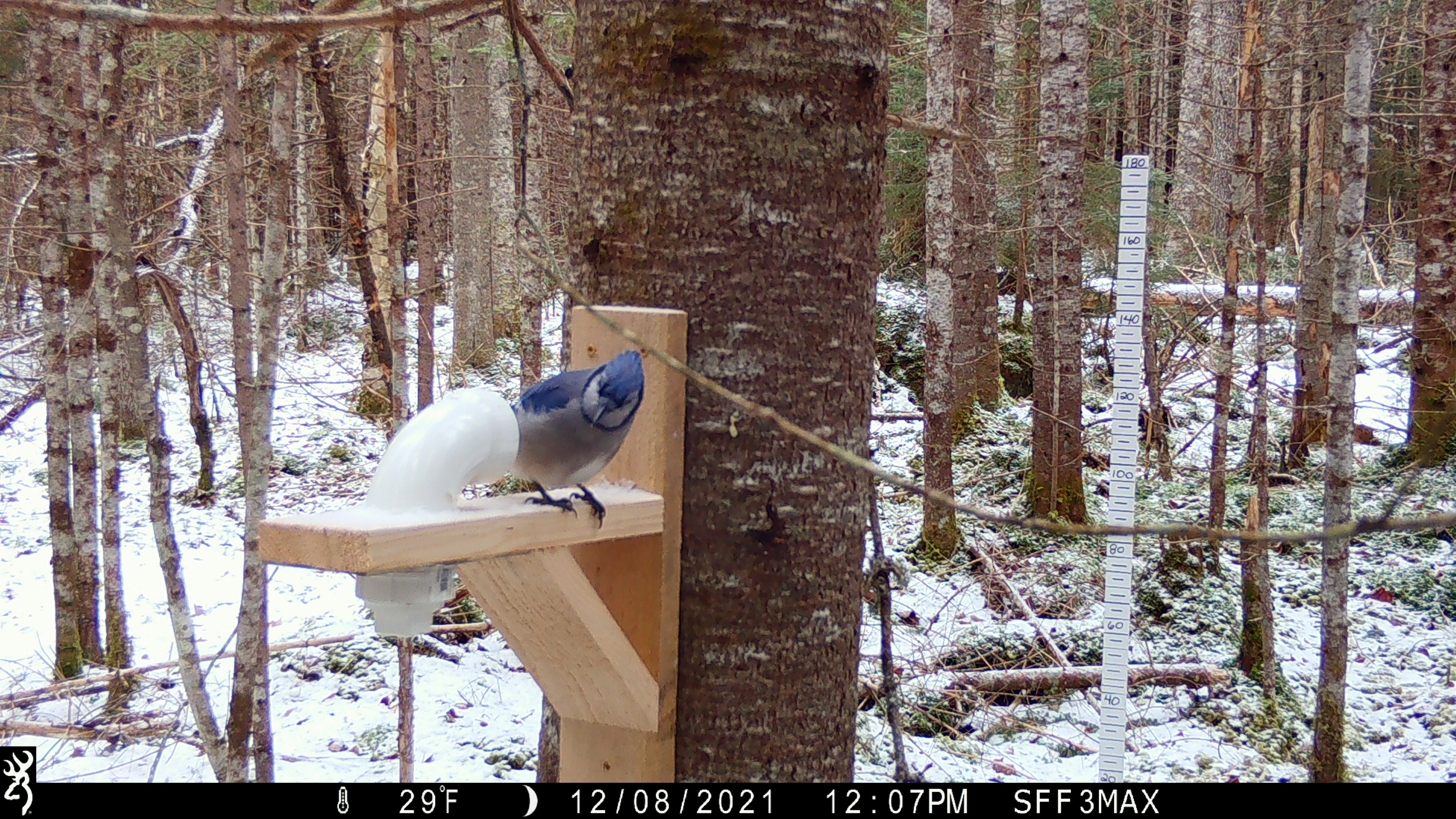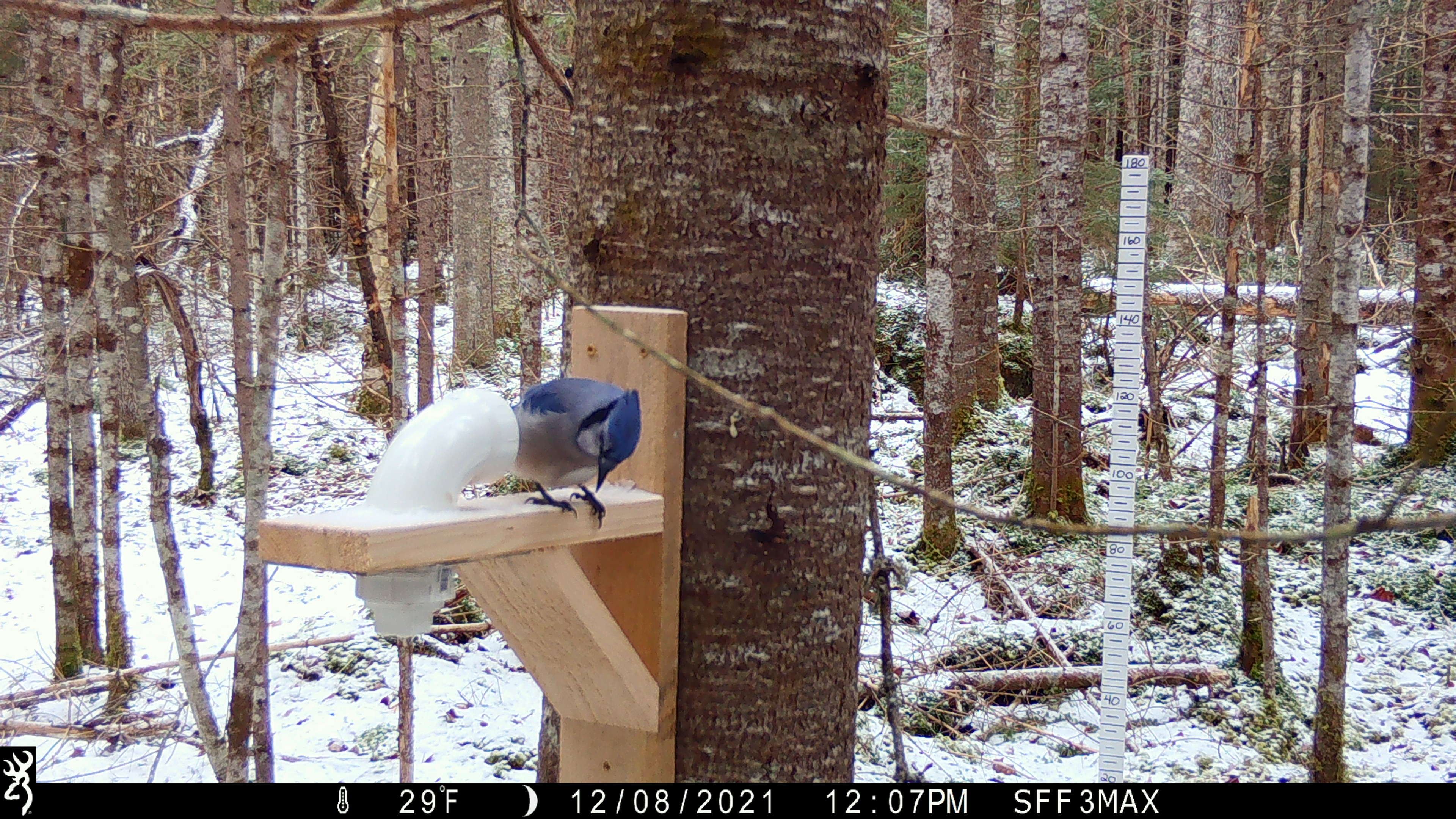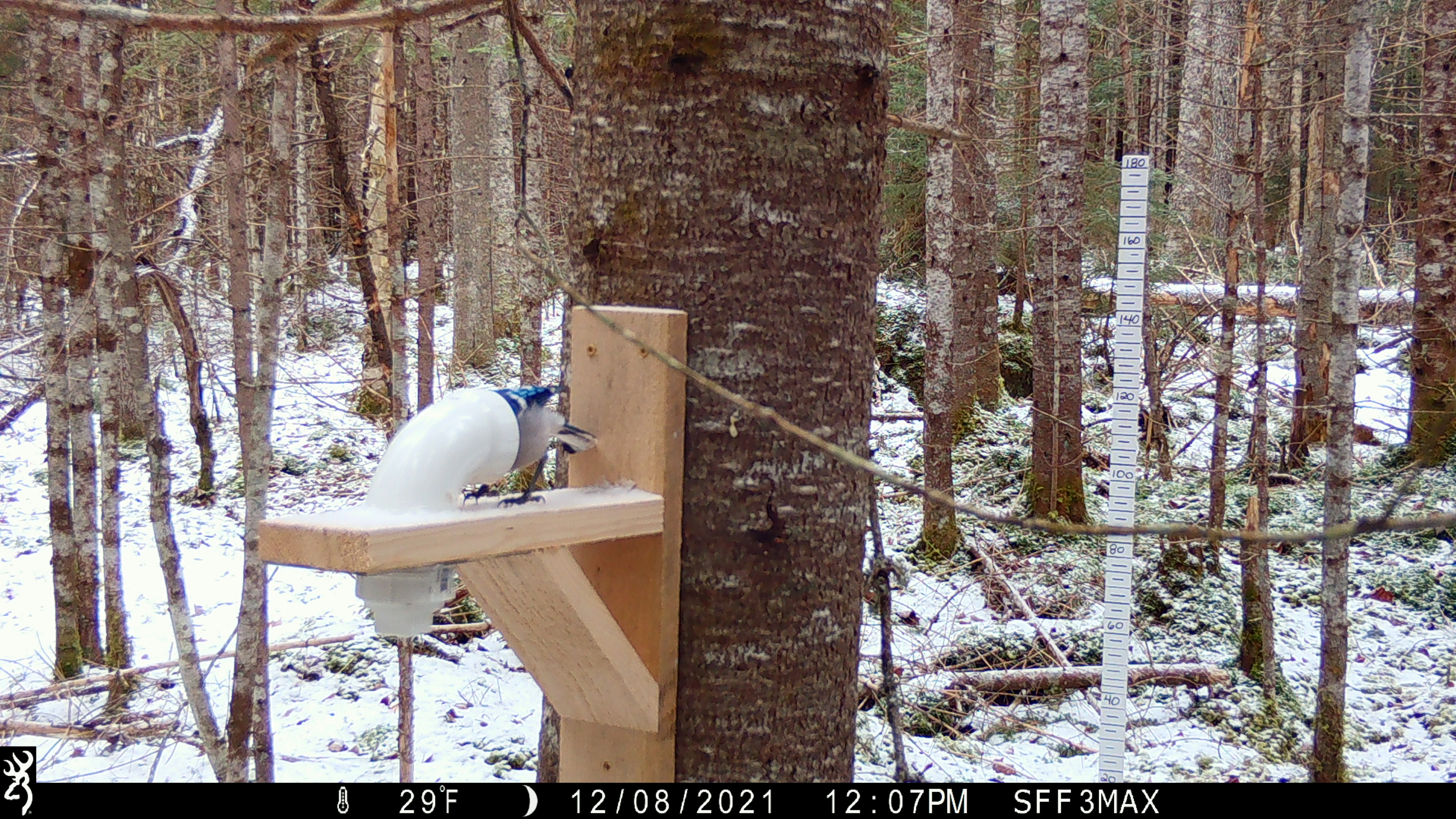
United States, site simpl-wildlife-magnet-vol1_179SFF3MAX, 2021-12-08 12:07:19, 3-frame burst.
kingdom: Animalia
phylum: Chordata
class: Aves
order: Passeriformes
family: Corvidae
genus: Cyanocitta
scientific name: Cyanocitta cristata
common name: blue jay